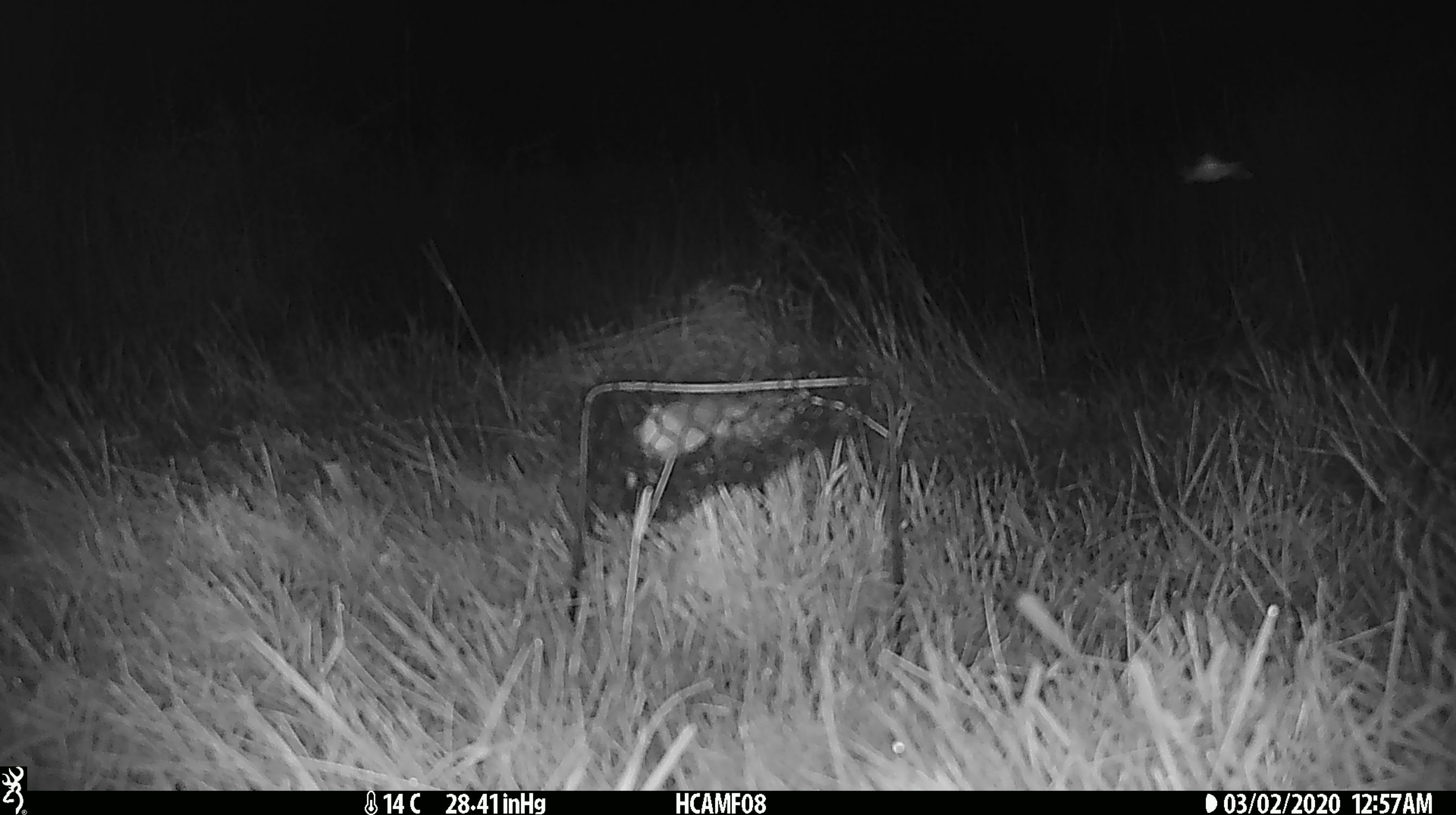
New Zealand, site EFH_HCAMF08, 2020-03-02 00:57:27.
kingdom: Animalia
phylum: Arthropoda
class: Insecta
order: Lepidoptera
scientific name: Lepidoptera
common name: moth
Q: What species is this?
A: Moth (Lepidoptera).